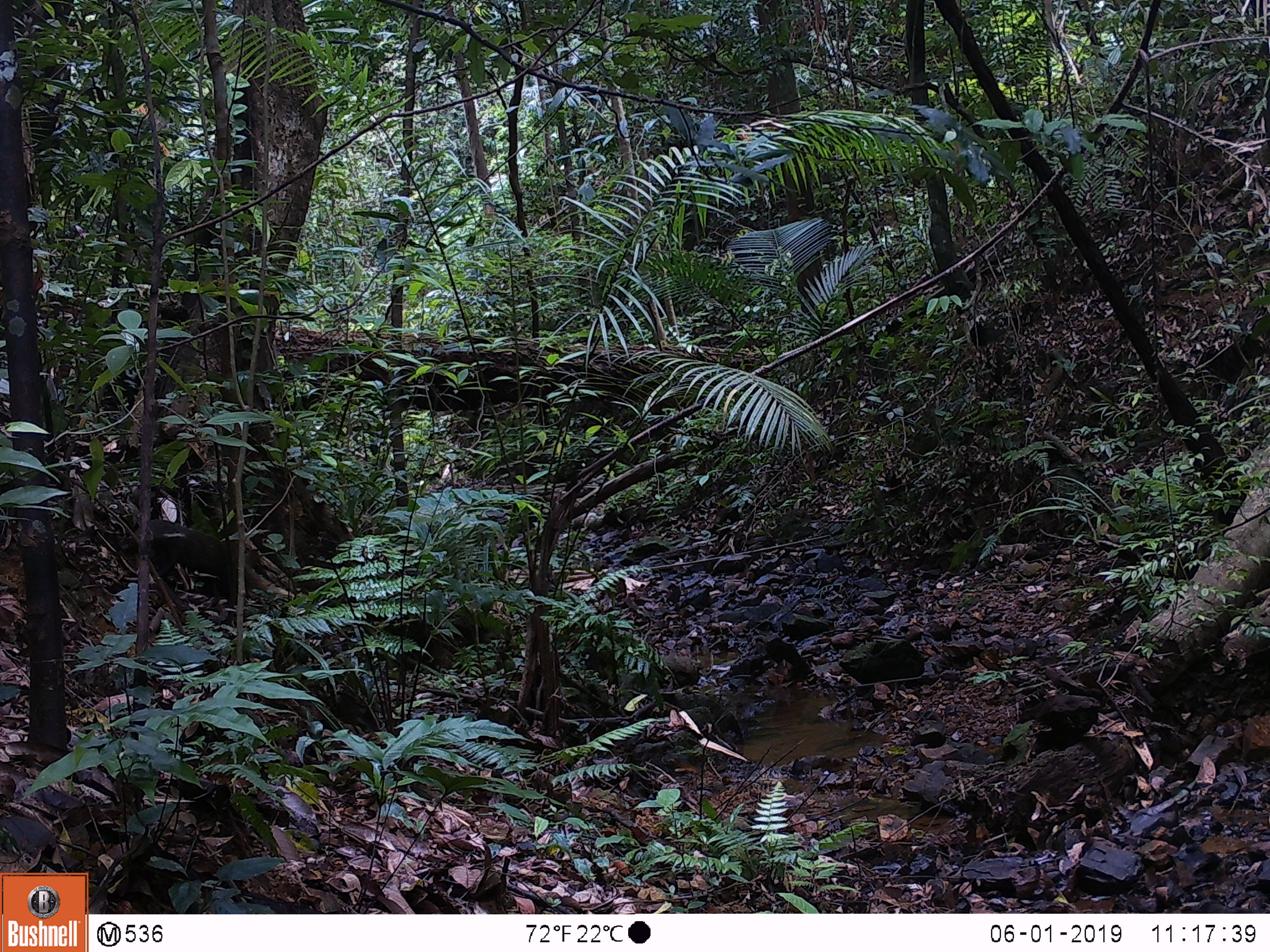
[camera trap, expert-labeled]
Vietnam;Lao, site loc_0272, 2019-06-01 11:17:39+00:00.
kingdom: Animalia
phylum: Chordata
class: Mammalia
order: Artiodactyla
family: Suidae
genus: Sus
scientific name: Sus scrofa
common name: eurasian wild pig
Eurasian wild pig (Sus scrofa). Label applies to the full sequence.